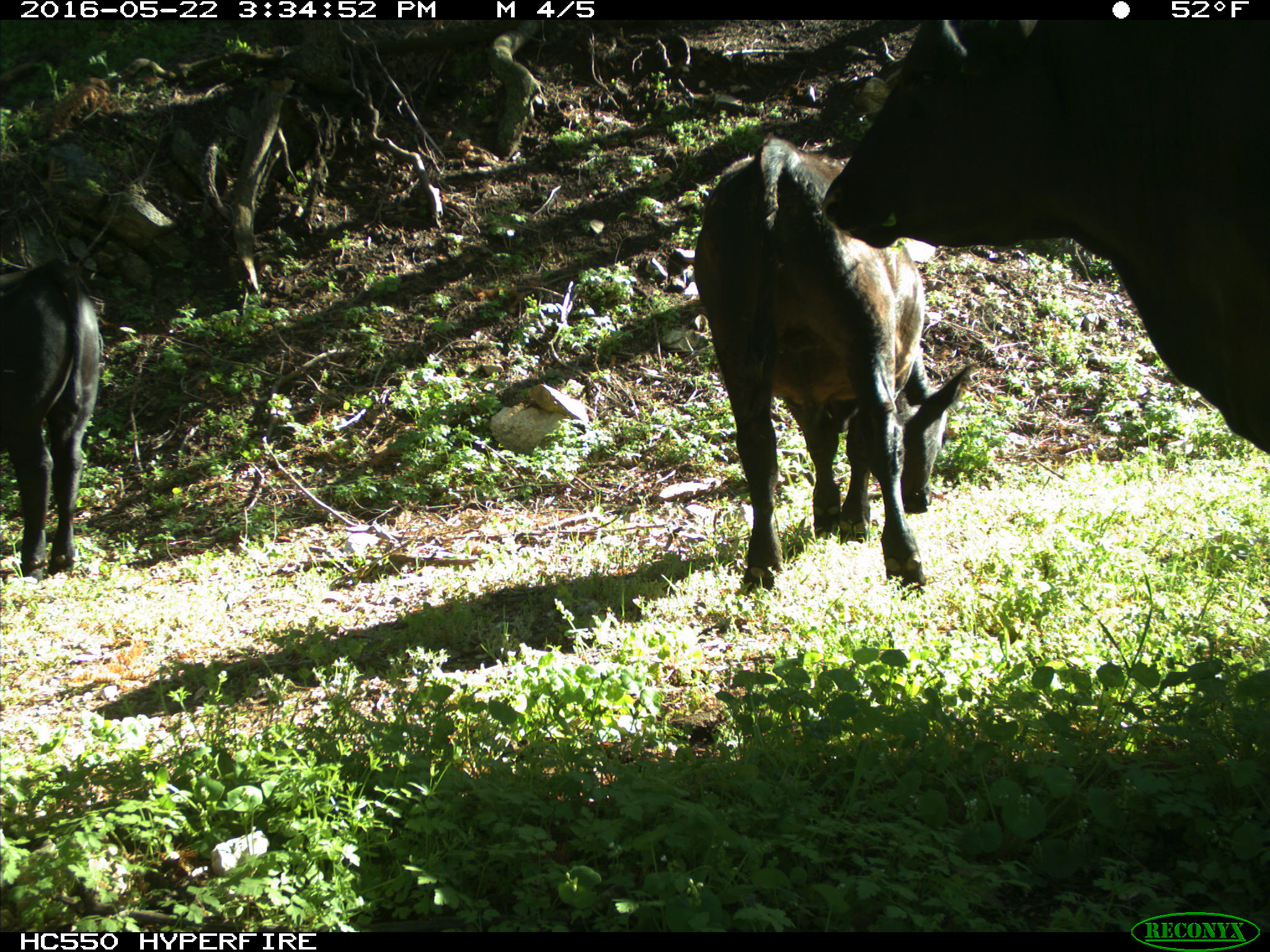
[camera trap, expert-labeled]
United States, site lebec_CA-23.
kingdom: Animalia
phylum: Chordata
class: Mammalia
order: Artiodactyla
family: Bovidae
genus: Bos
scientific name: Bos taurus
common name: domestic cow